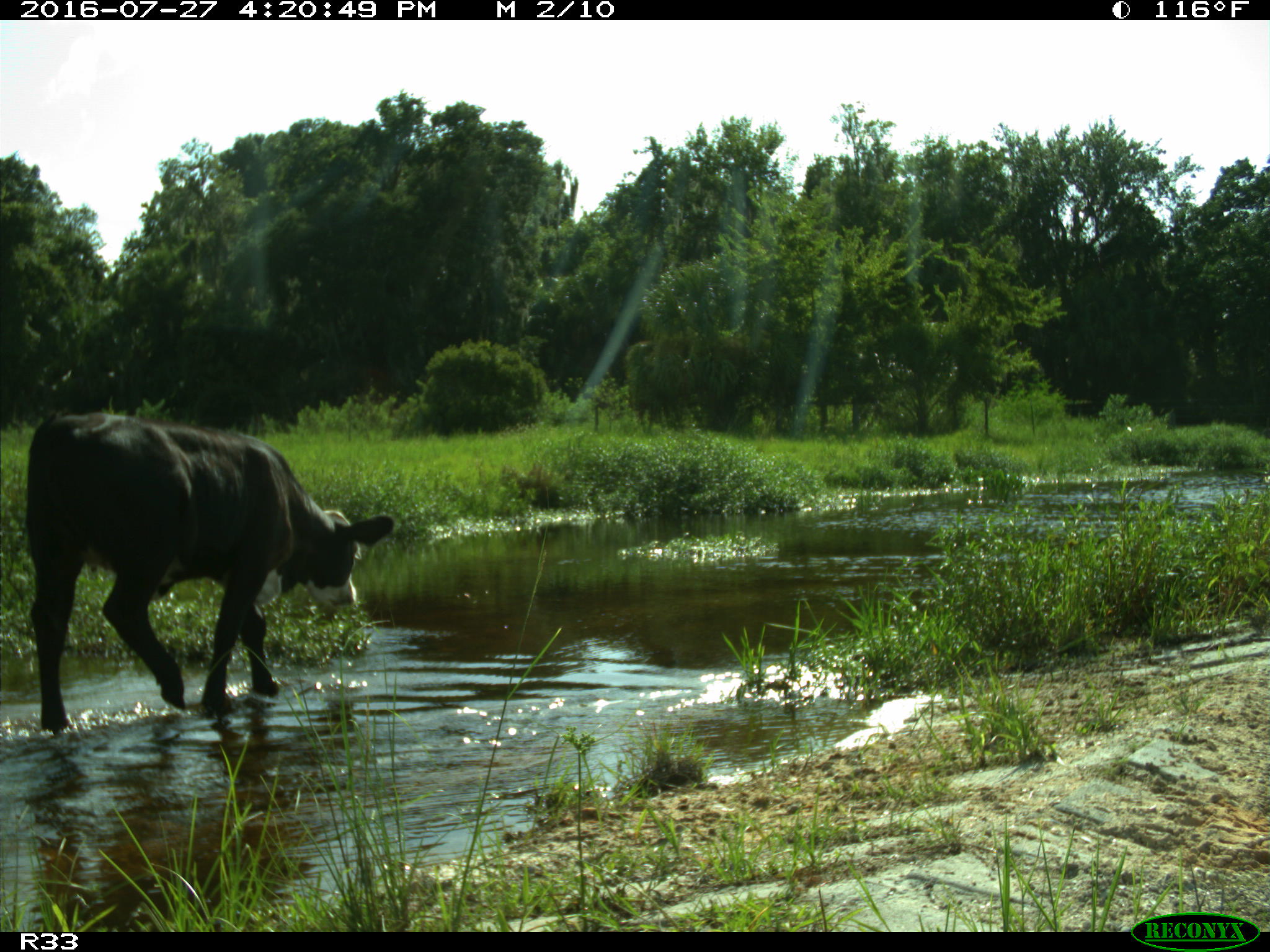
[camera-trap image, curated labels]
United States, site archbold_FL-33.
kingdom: Animalia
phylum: Chordata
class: Mammalia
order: Artiodactyla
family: Bovidae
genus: Bos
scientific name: Bos taurus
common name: domestic cow